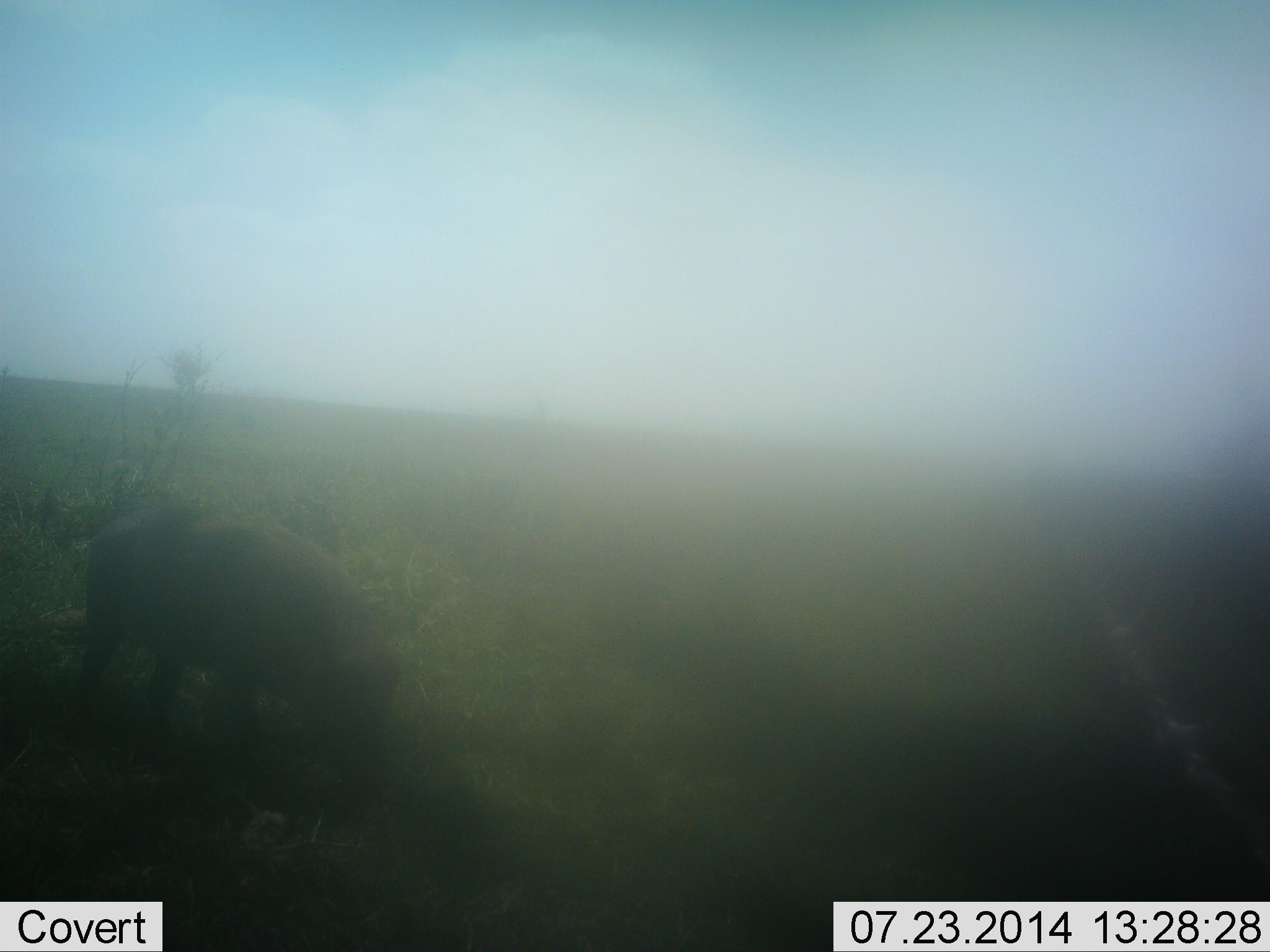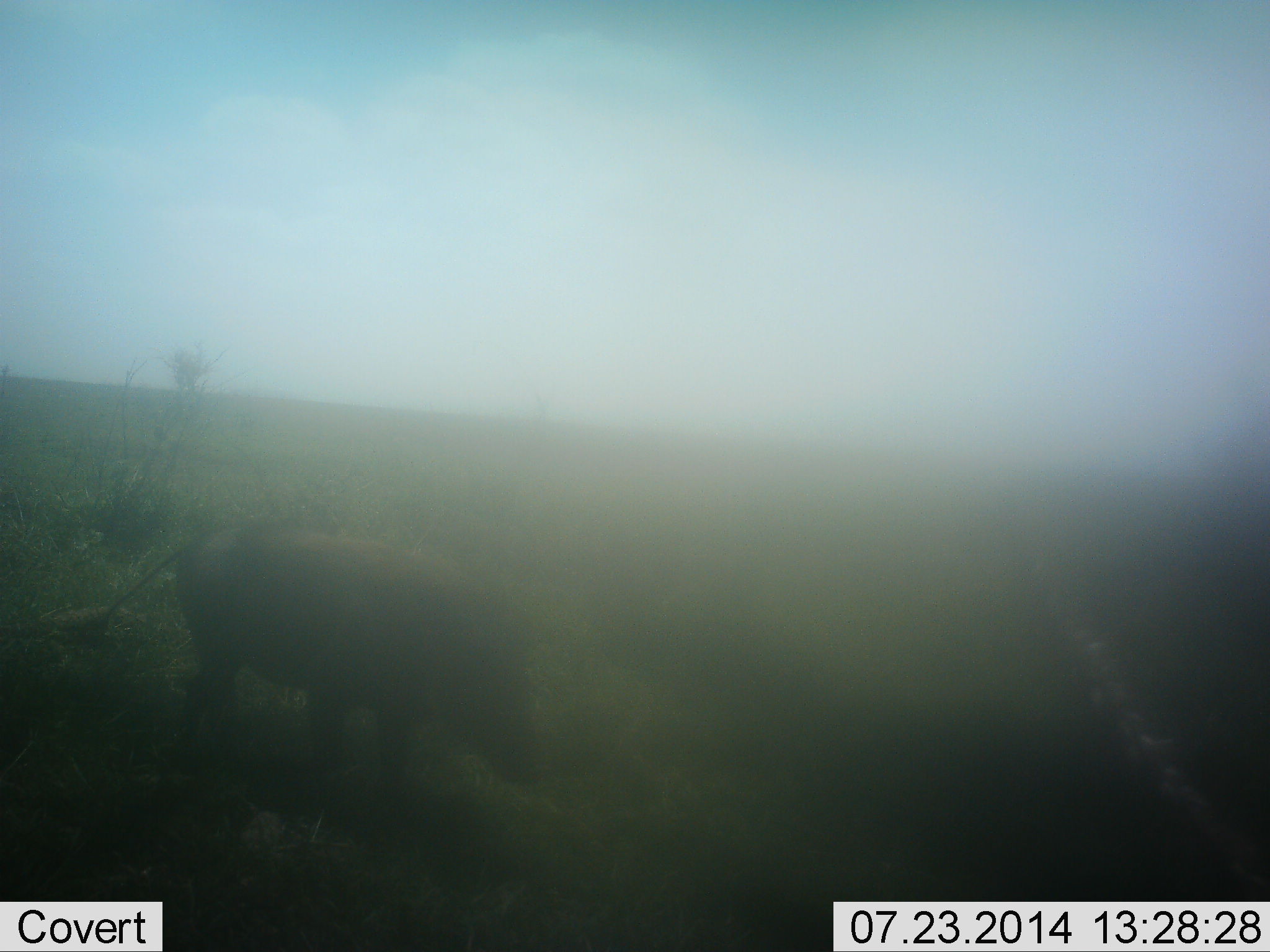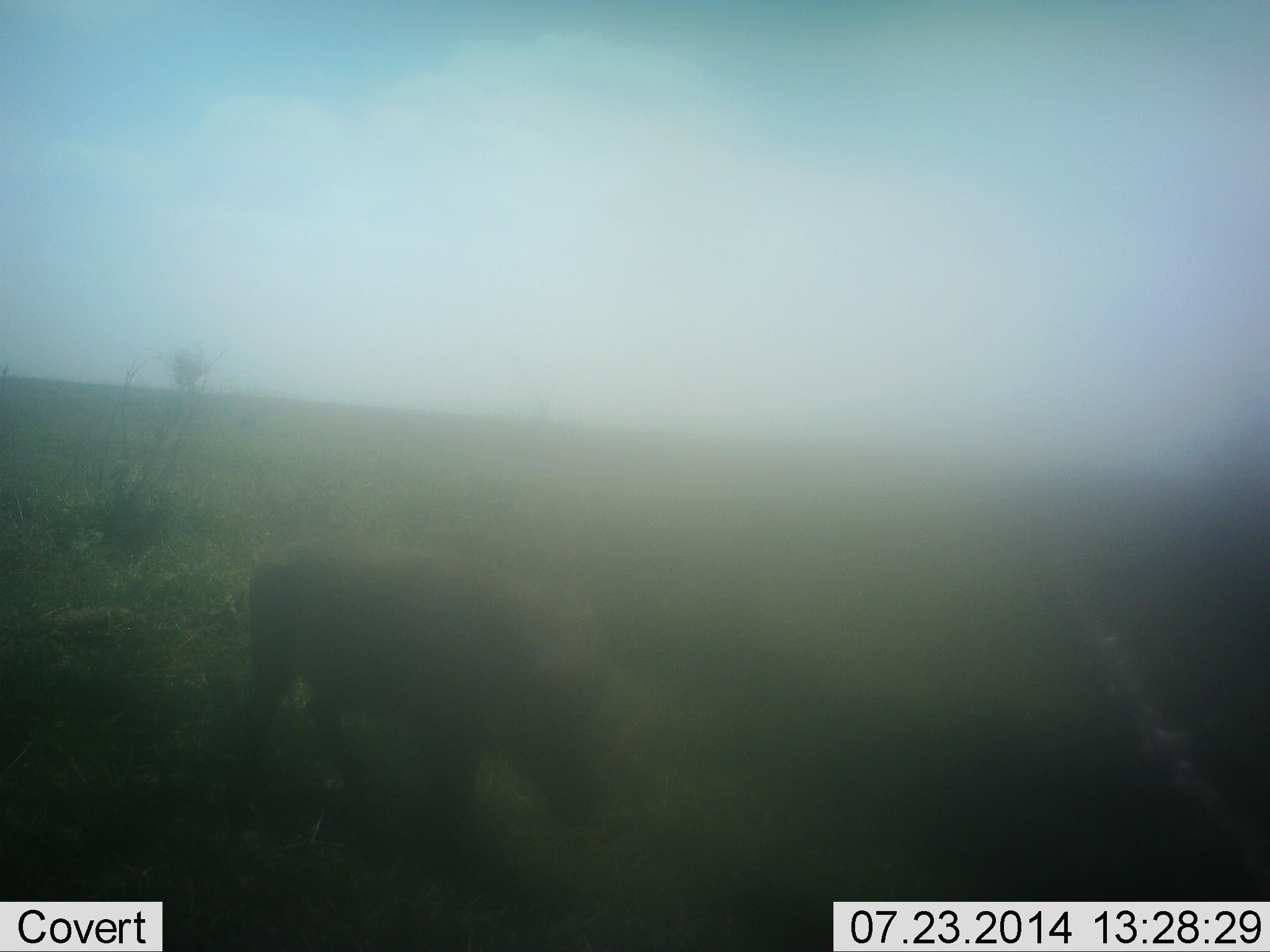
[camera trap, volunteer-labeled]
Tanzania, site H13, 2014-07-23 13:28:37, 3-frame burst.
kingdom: Animalia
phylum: Chordata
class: Mammalia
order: Artiodactyla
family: Suidae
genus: Phacochoerus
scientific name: Phacochoerus africanus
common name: warthog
Warthog (Phacochoerus africanus), count 1. Behavior (volunteer vote fractions): standing 20%, resting 10%, moving 80%, interacting 0%. Young present (vote fraction): 0%. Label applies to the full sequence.